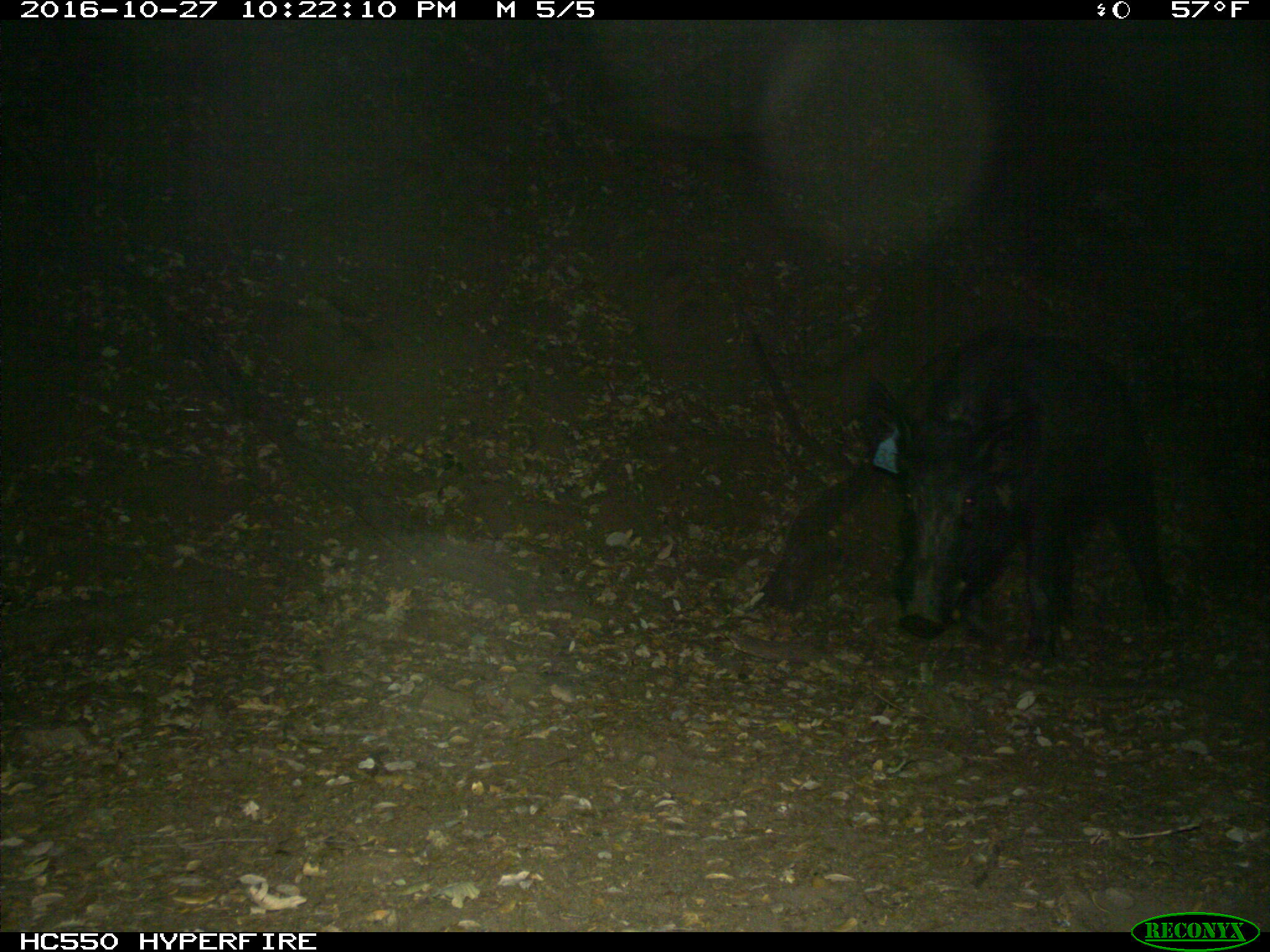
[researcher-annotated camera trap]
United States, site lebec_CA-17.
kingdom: Animalia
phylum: Chordata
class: Mammalia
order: Artiodactyla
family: Suidae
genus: Sus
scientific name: Sus scrofa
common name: wild boar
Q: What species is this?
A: Sus scrofa (wild boar).